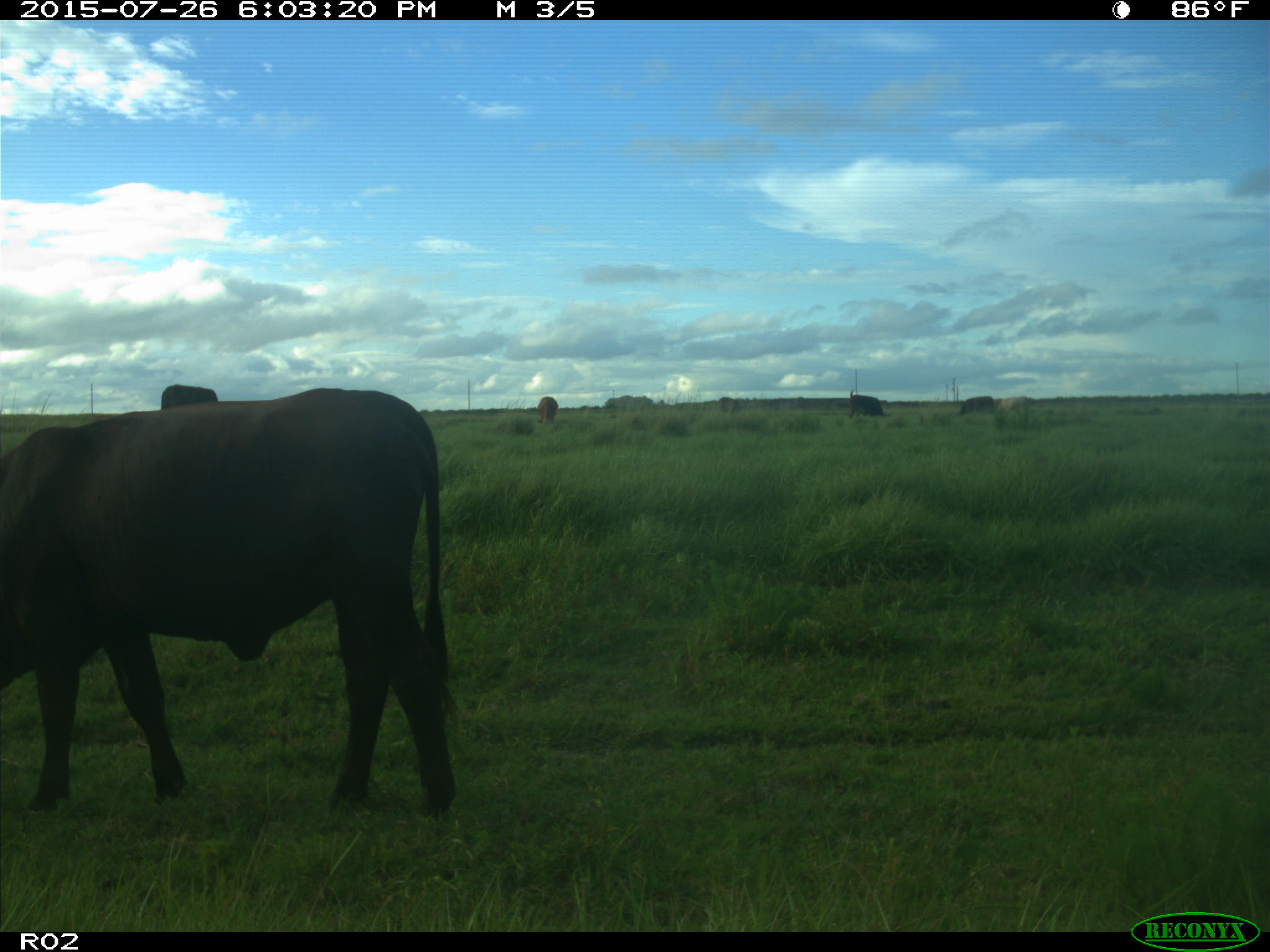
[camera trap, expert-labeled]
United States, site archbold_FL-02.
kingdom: Animalia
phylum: Chordata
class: Mammalia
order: Artiodactyla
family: Bovidae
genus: Bos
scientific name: Bos taurus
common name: domestic cow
Bos taurus (domestic cow).